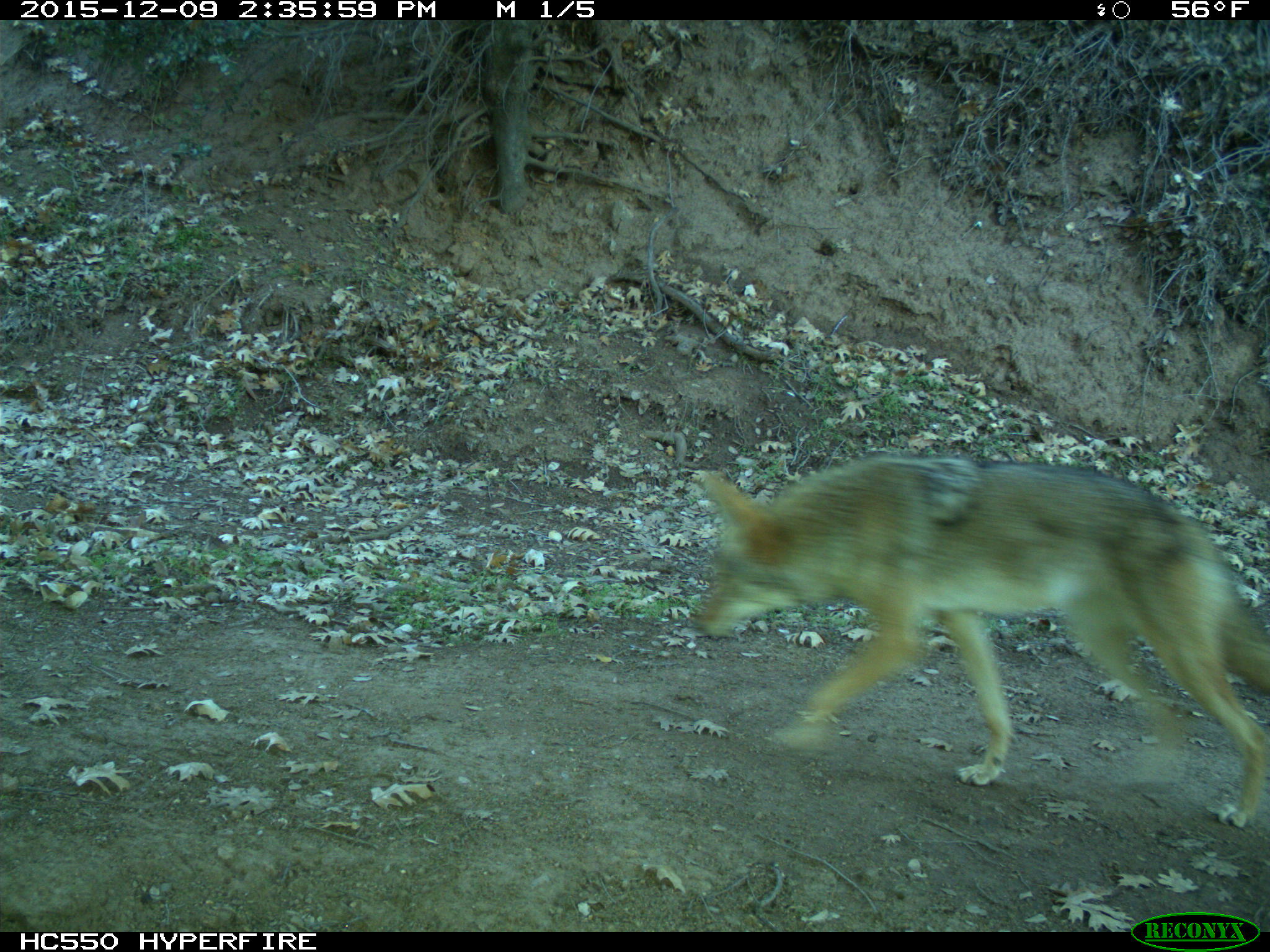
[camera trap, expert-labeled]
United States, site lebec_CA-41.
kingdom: Animalia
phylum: Chordata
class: Mammalia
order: Carnivora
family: Canidae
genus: Canis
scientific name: Canis latrans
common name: coyote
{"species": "Canis latrans (coyote)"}